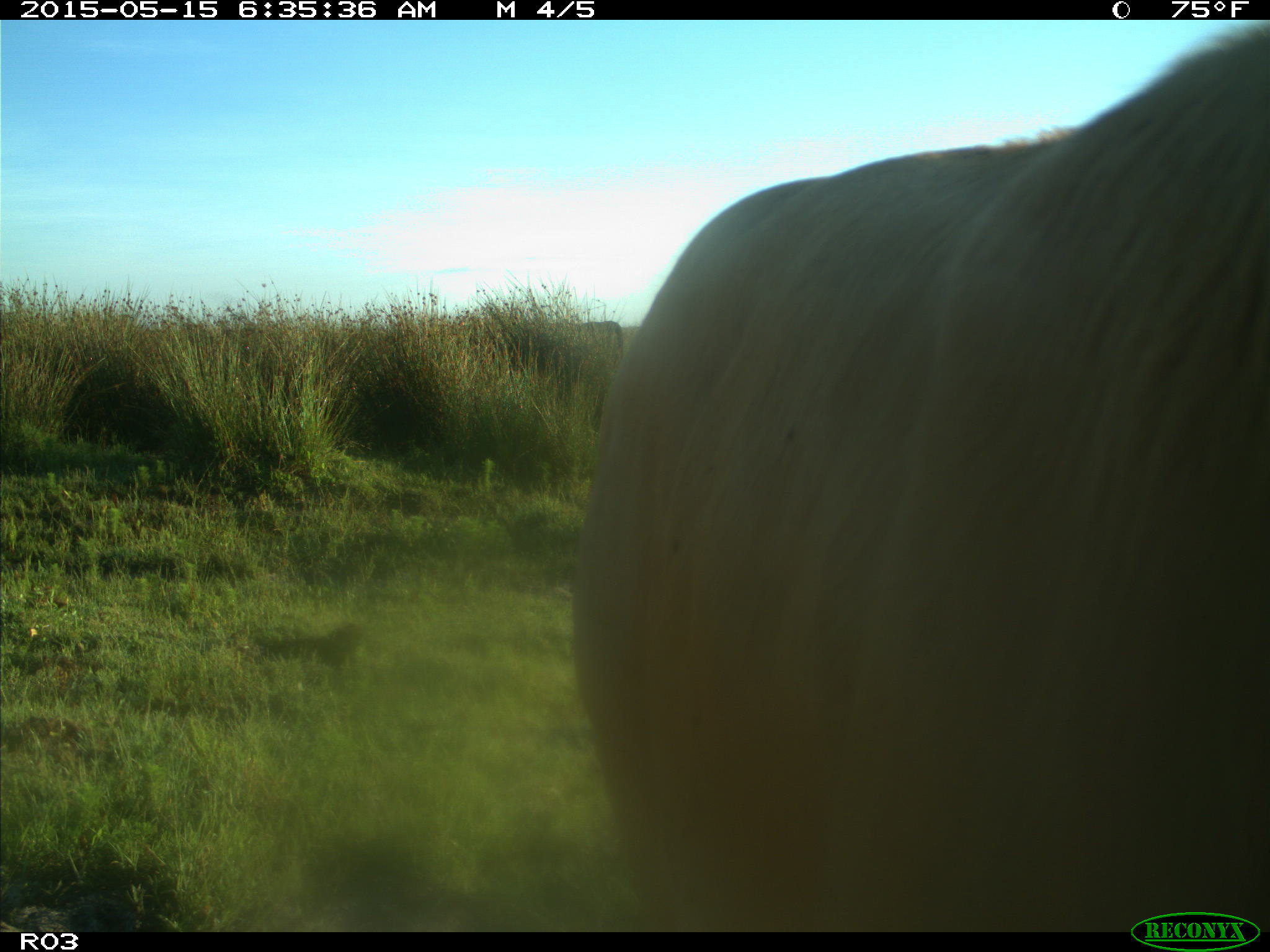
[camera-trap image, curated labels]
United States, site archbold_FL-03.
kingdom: Animalia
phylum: Chordata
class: Mammalia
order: Artiodactyla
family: Bovidae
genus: Bos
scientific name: Bos taurus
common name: domestic cow